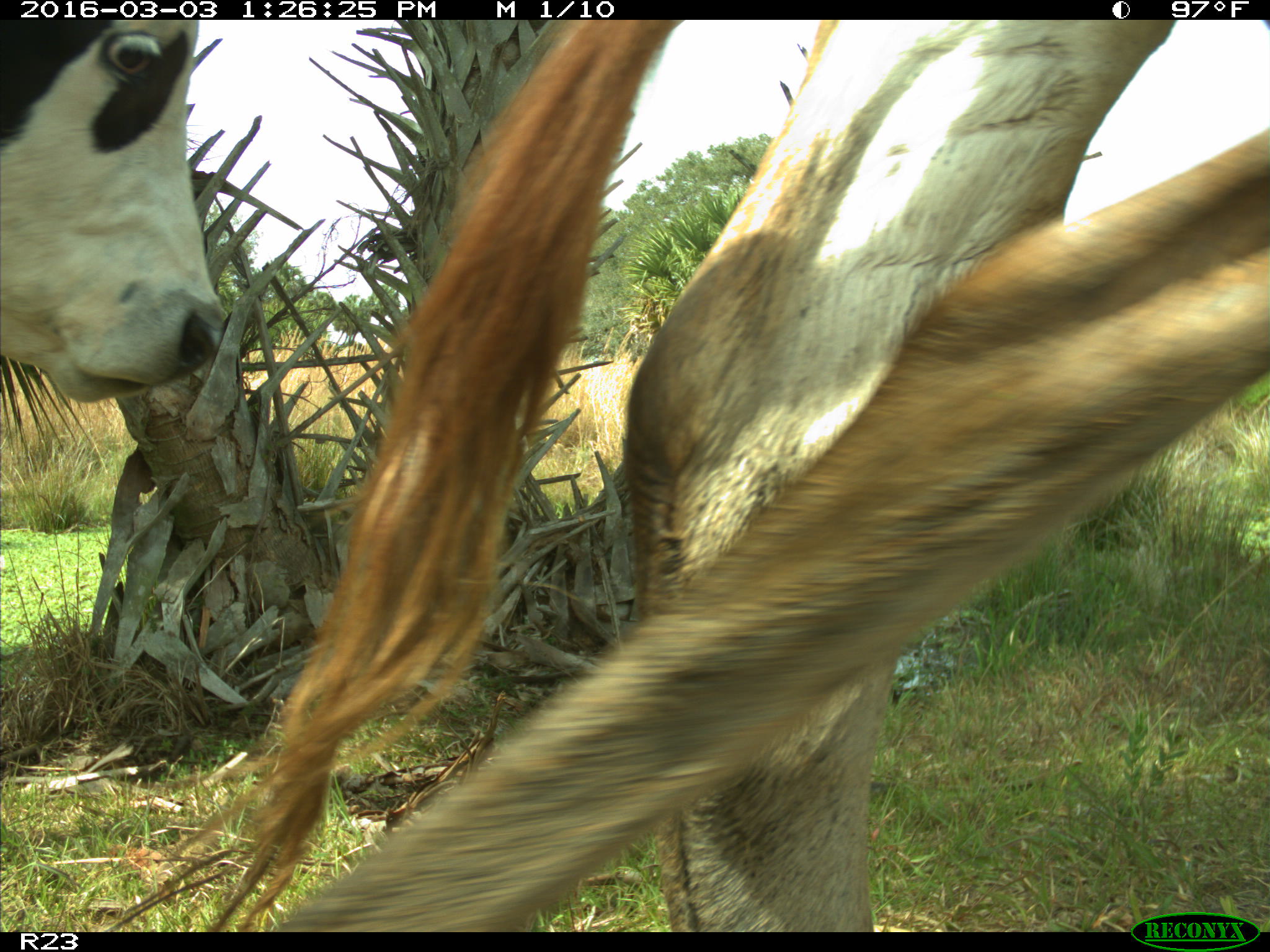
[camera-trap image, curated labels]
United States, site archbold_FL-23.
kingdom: Animalia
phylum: Chordata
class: Mammalia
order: Artiodactyla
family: Bovidae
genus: Bos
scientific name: Bos taurus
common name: domestic cow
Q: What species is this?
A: Bos taurus (domestic cow).